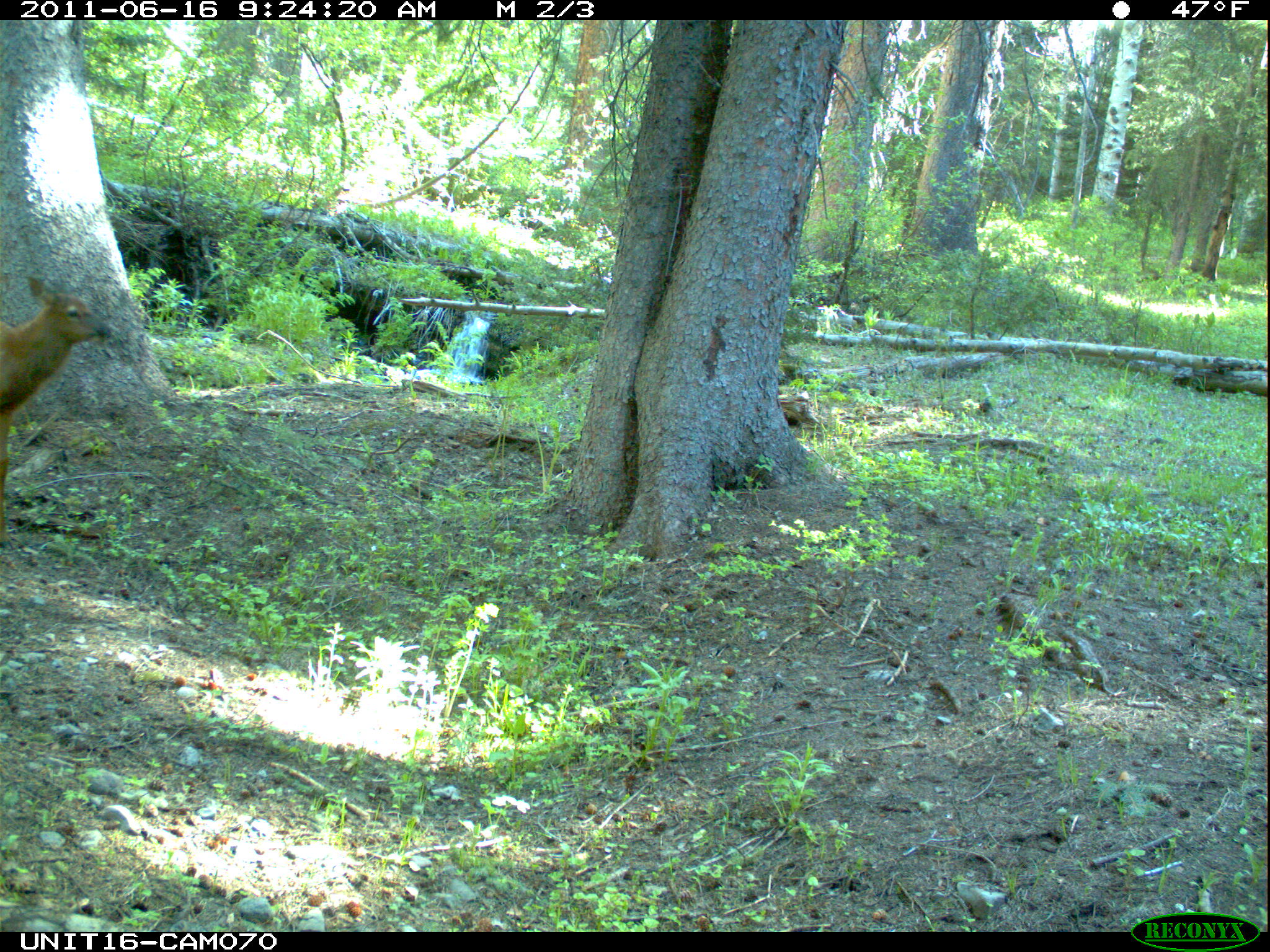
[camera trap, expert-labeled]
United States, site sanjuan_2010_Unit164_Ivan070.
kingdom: Animalia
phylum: Chordata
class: Mammalia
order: Artiodactyla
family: Cervidae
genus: Cervus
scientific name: Cervus elaphus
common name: red deer